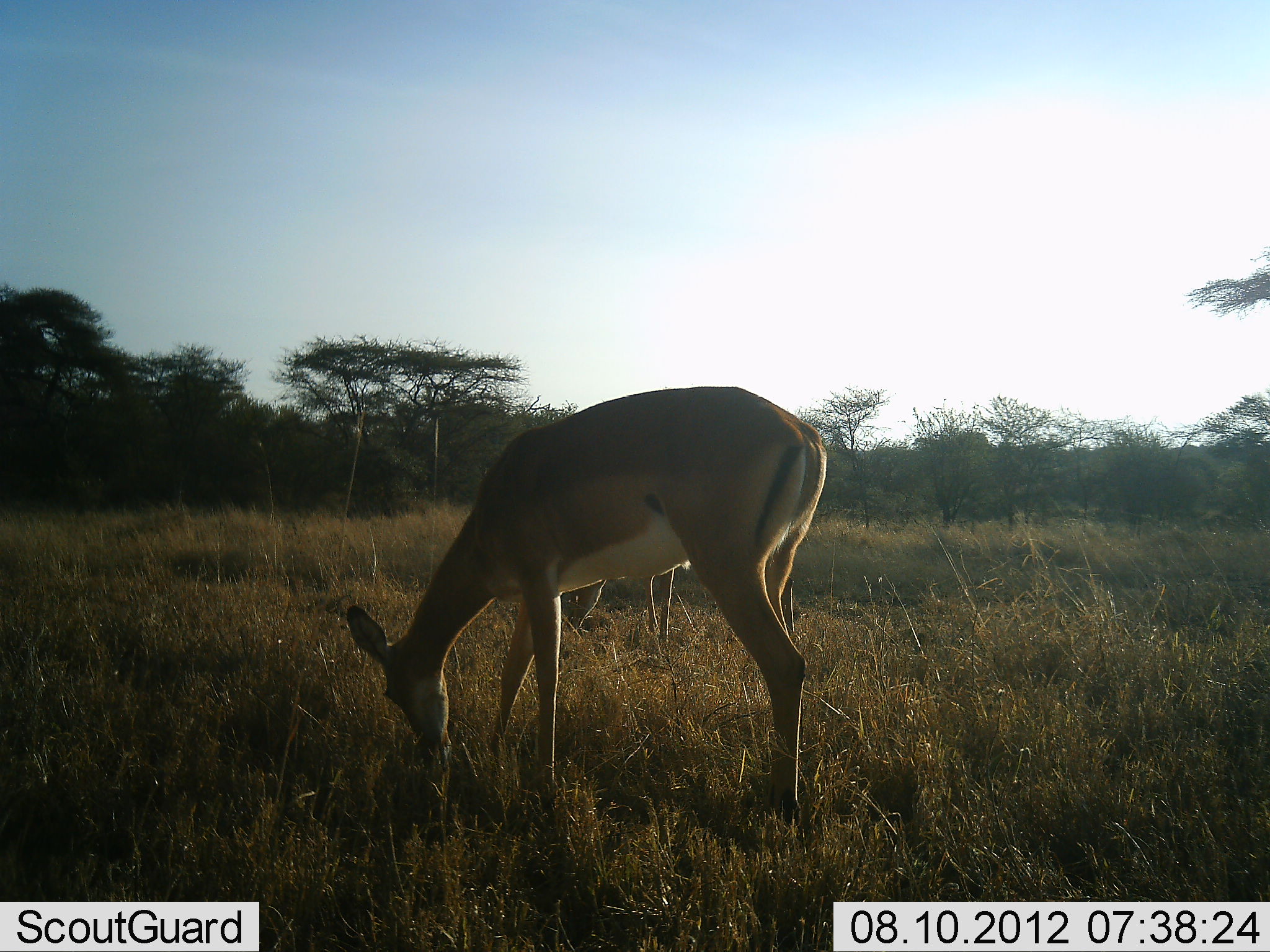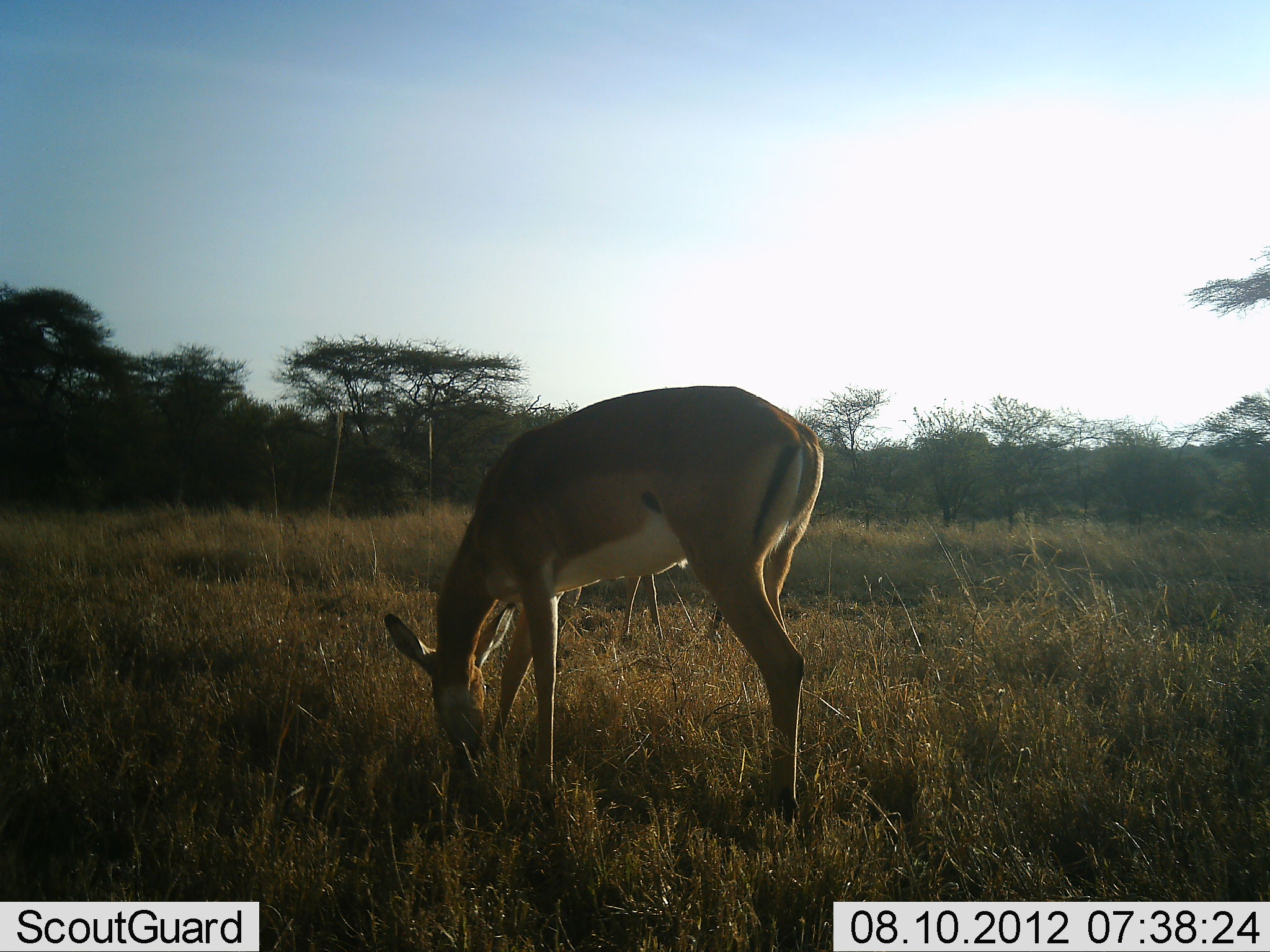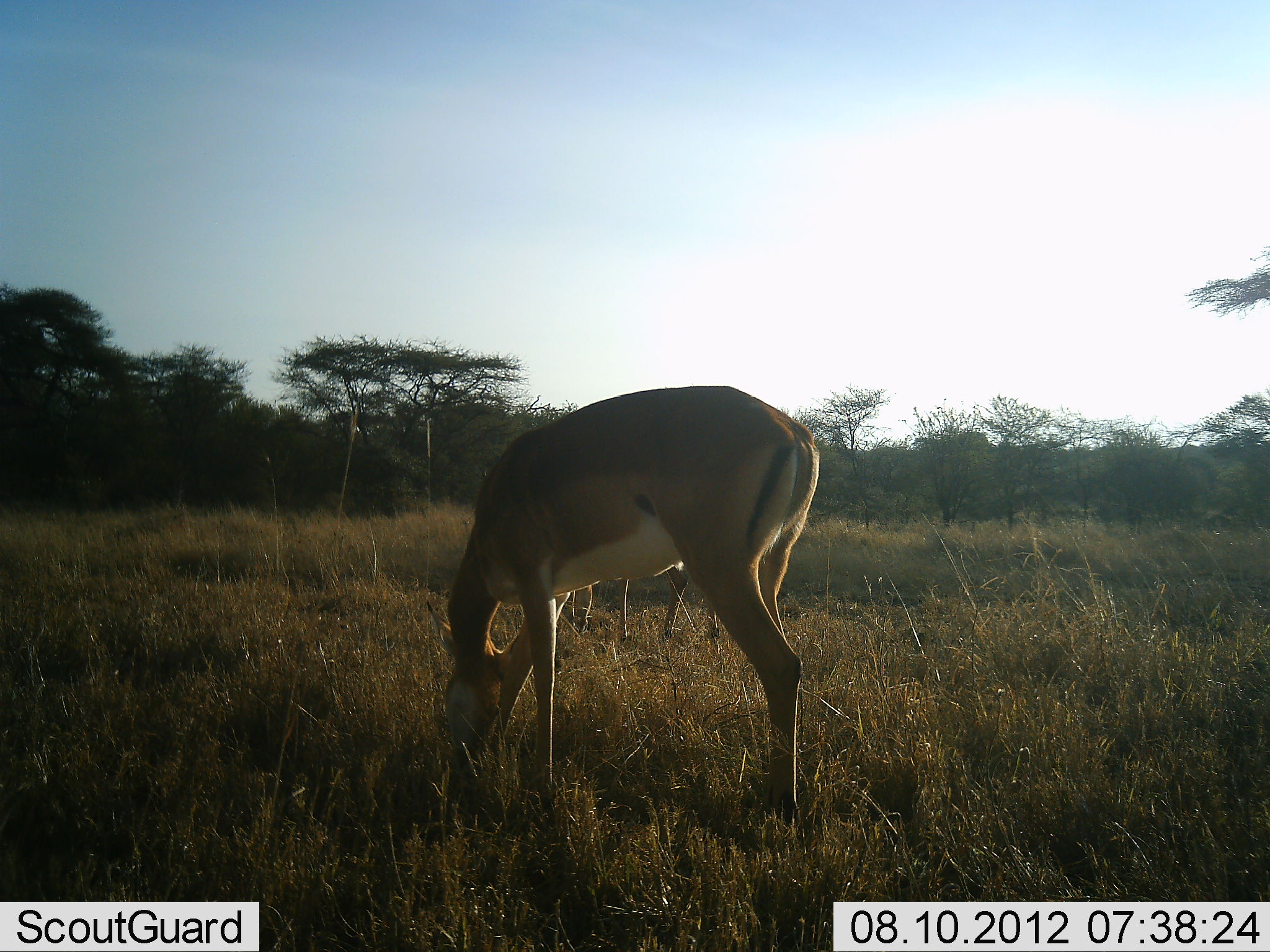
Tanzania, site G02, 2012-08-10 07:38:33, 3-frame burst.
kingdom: Animalia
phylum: Chordata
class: Mammalia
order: Artiodactyla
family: Bovidae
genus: Nanger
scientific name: Nanger granti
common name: grant's gazelle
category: gazellegrants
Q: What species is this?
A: Gazellegrants (grant's gazelle) (Nanger granti).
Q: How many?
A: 2.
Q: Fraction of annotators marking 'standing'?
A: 30%.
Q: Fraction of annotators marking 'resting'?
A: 0%.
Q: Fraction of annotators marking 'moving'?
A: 0%.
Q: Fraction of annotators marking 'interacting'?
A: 0%.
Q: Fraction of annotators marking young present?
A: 10%.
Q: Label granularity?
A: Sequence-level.